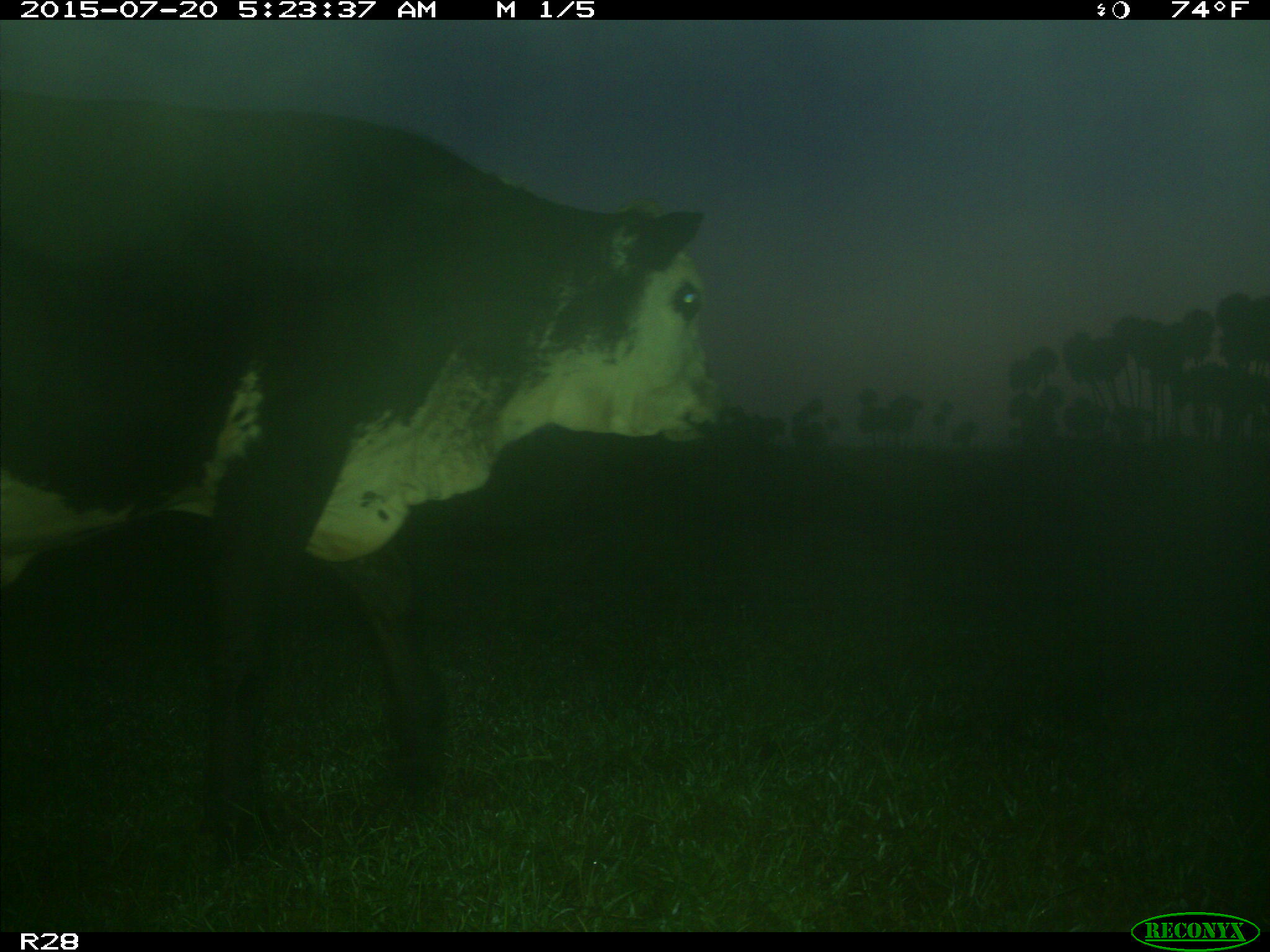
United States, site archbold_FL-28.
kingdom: Animalia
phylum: Chordata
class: Mammalia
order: Artiodactyla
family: Bovidae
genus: Bos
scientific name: Bos taurus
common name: domestic cow